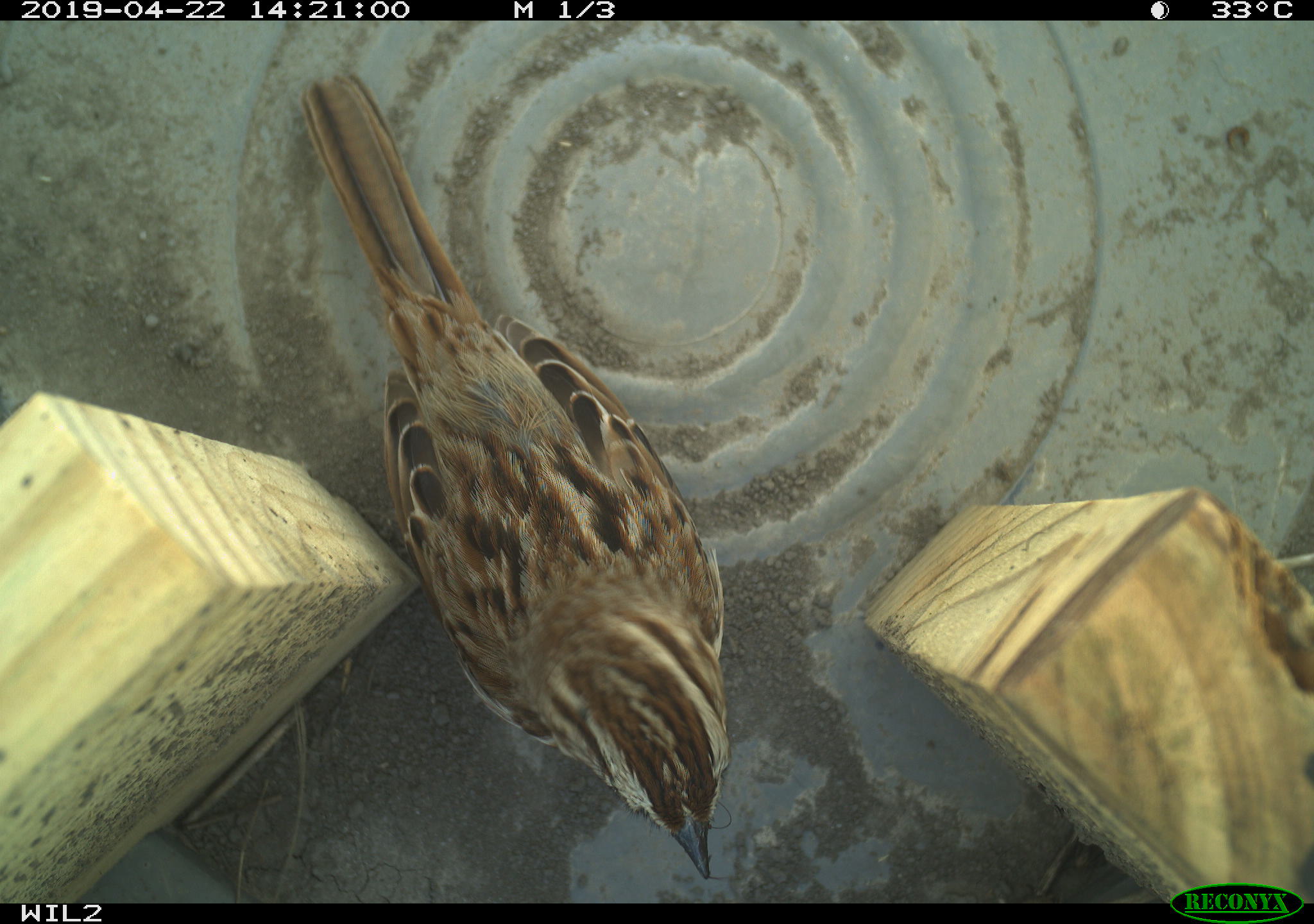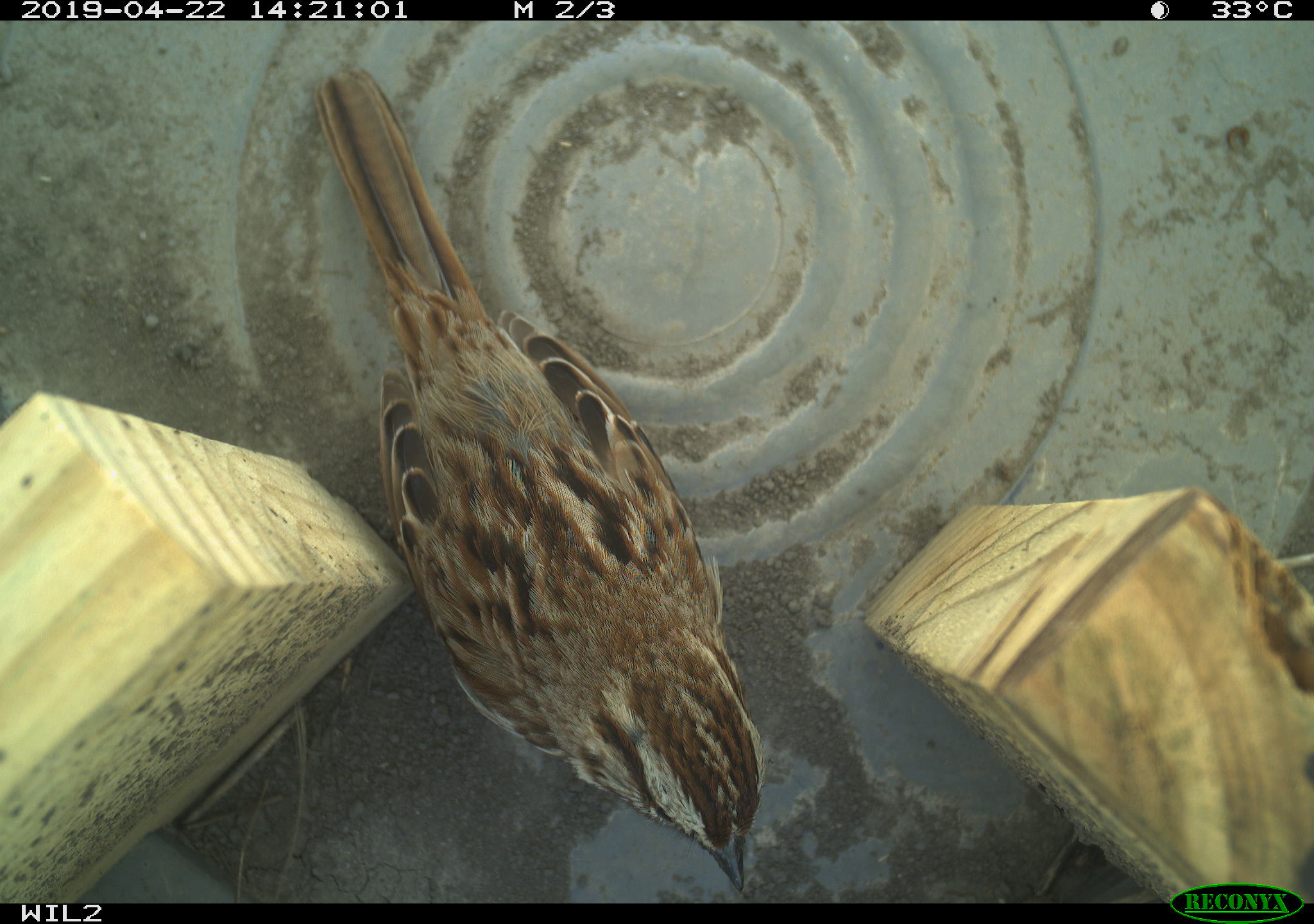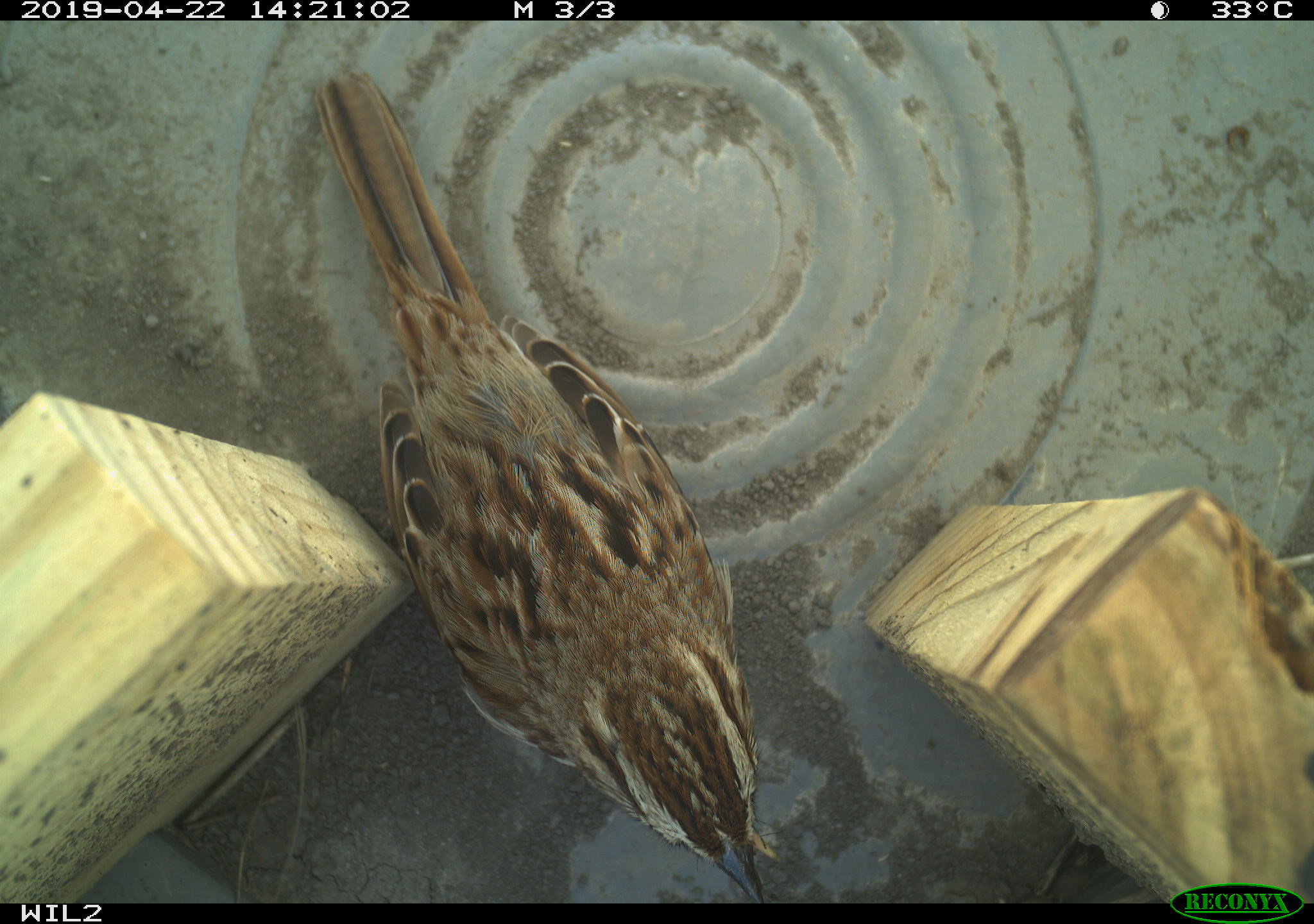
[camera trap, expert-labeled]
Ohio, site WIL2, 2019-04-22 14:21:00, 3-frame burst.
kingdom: Animalia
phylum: Chordata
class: Aves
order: Passeriformes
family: Passerellidae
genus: Melospiza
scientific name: Melospiza melodia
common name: song sparrow